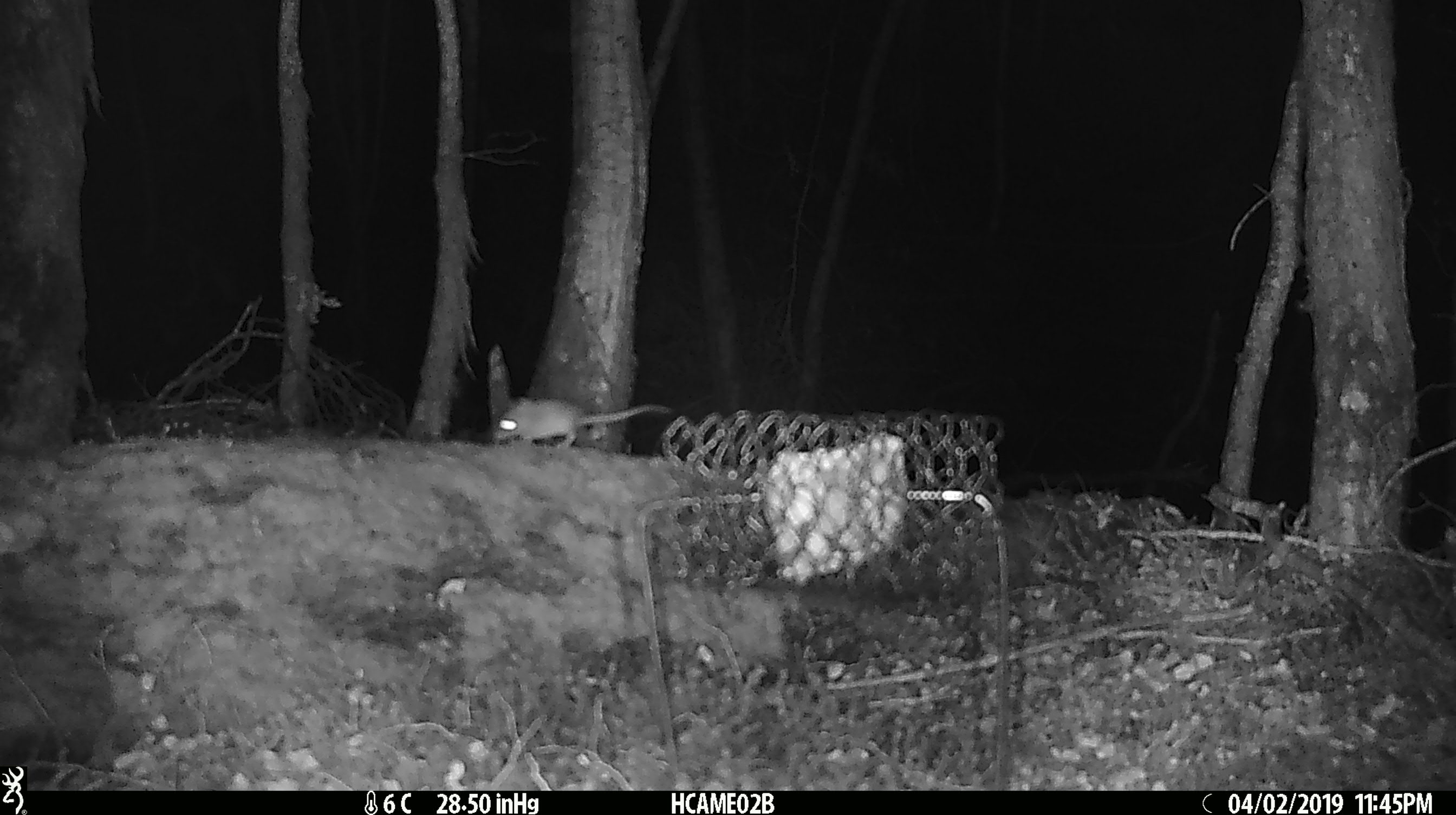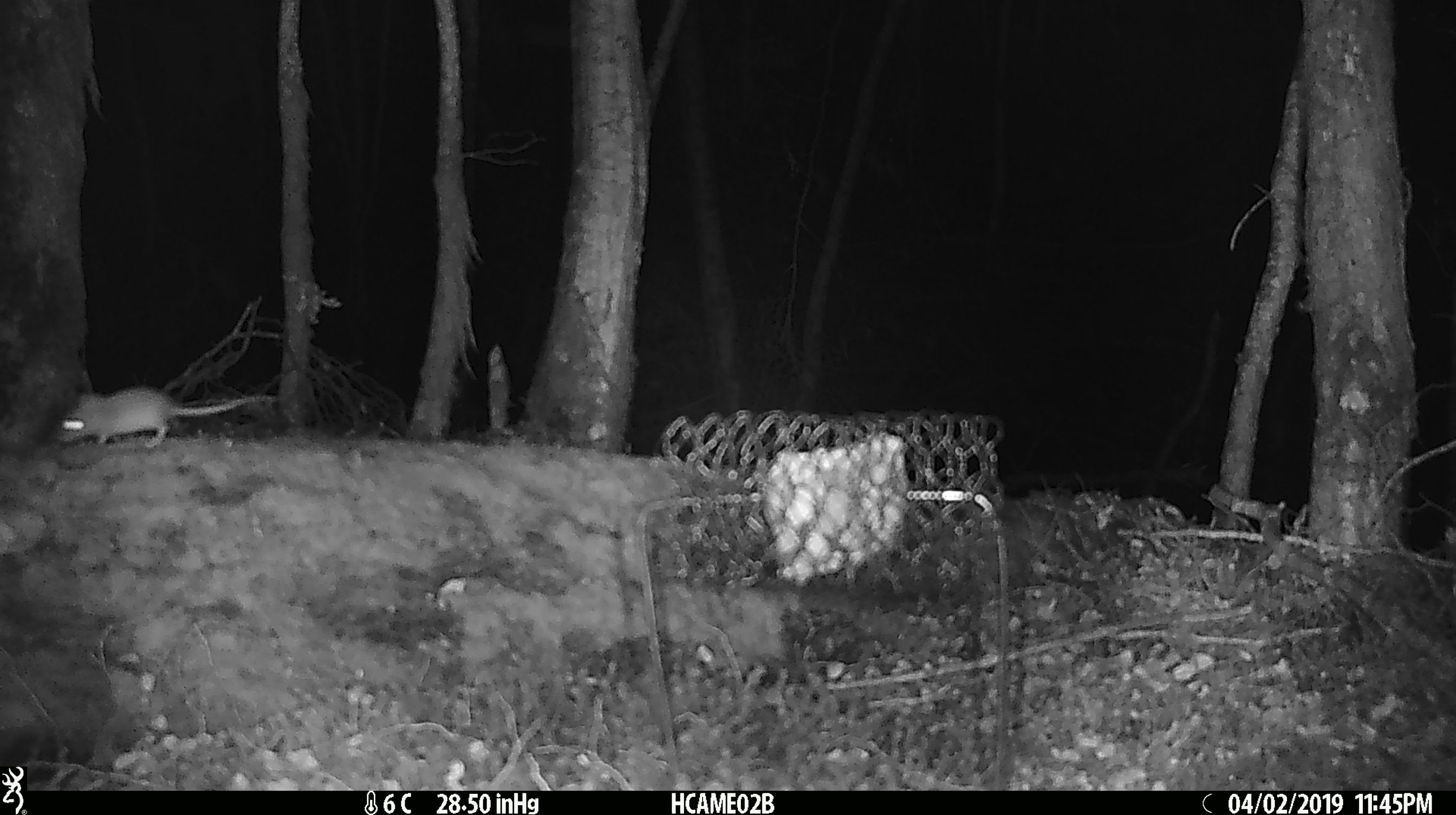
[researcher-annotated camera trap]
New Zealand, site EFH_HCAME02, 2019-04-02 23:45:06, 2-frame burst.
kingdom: Animalia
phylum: Chordata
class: Mammalia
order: Rodentia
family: Muridae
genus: Mus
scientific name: Mus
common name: mouse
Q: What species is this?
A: Mouse (Mus).